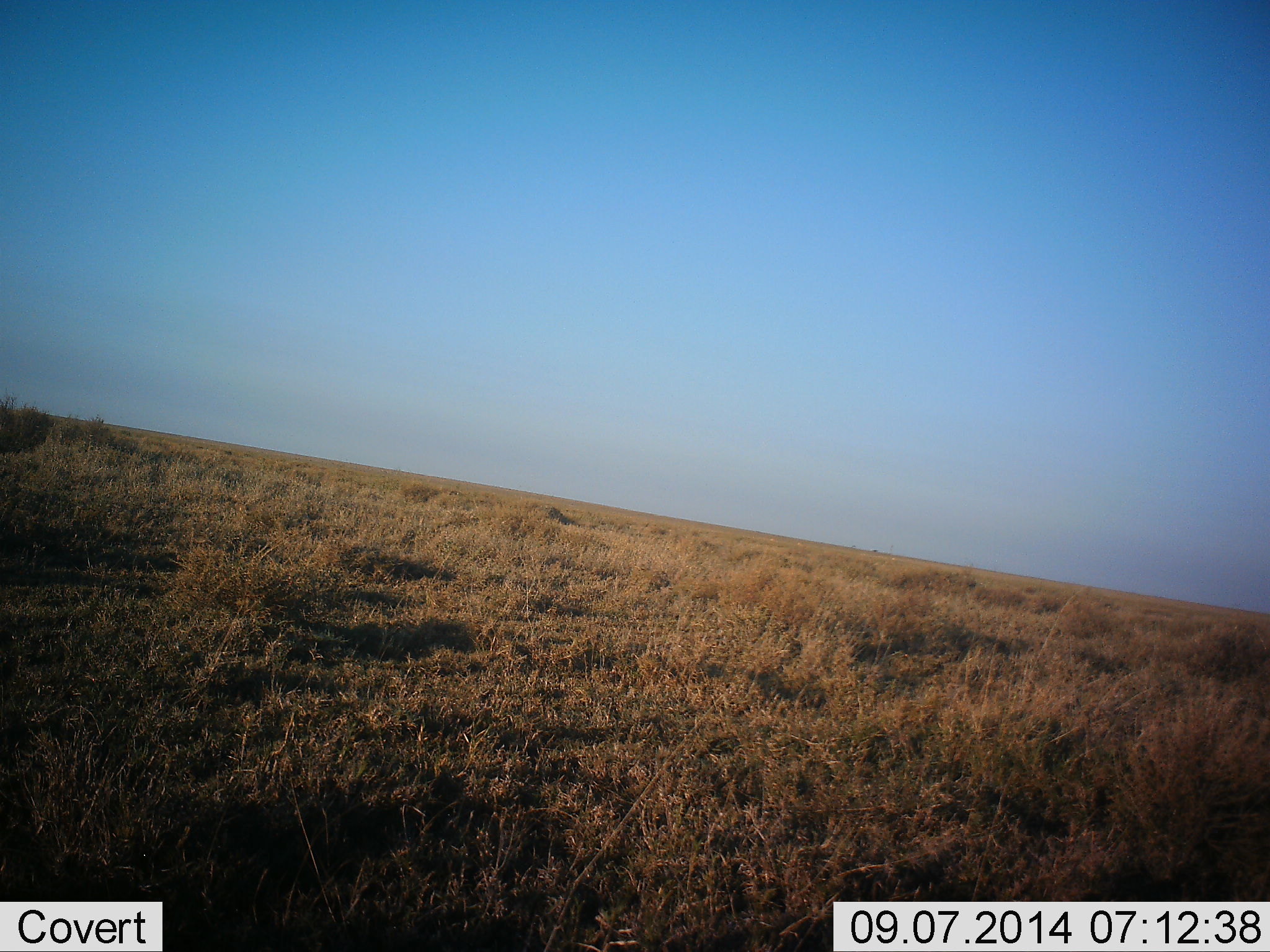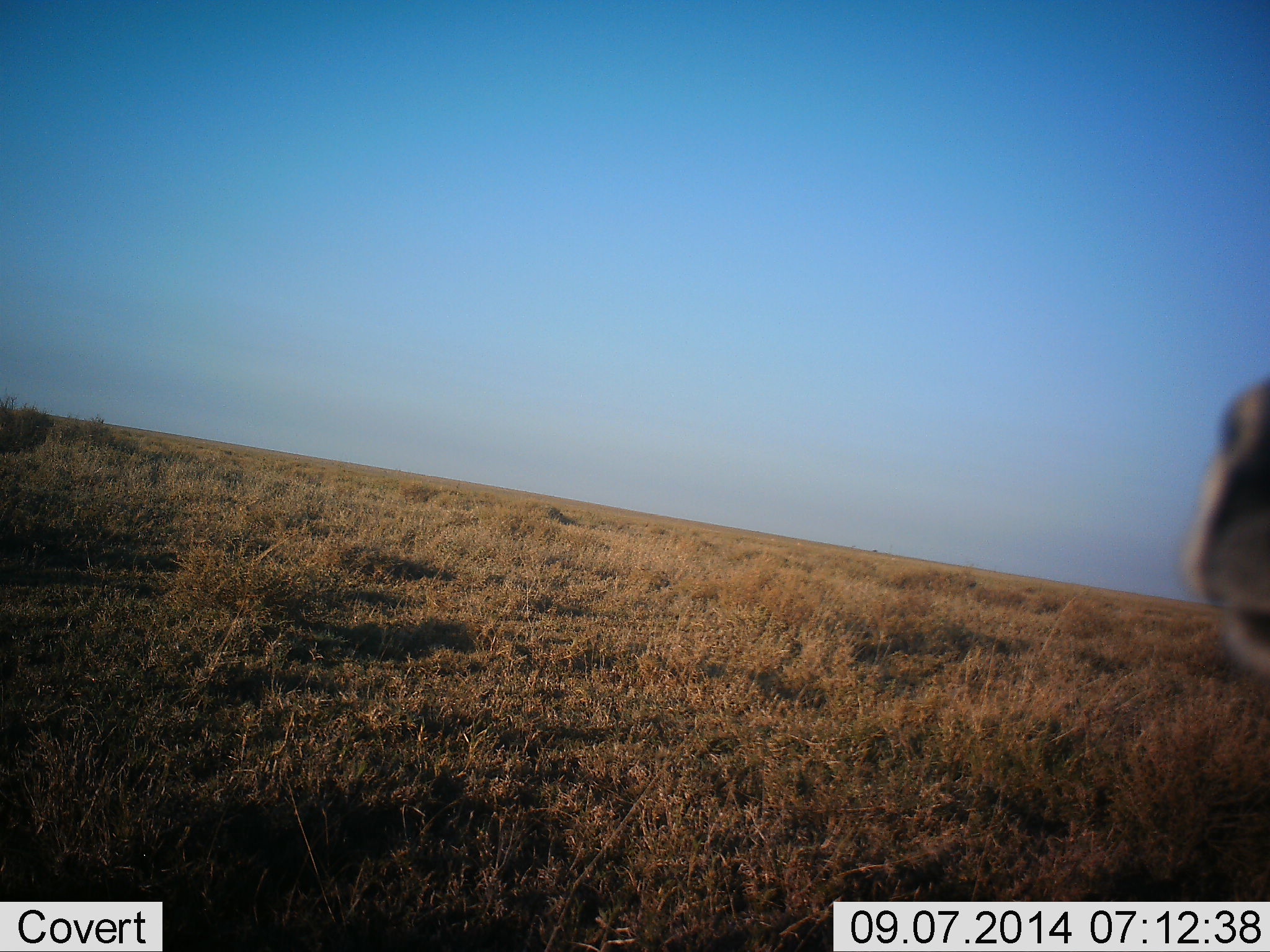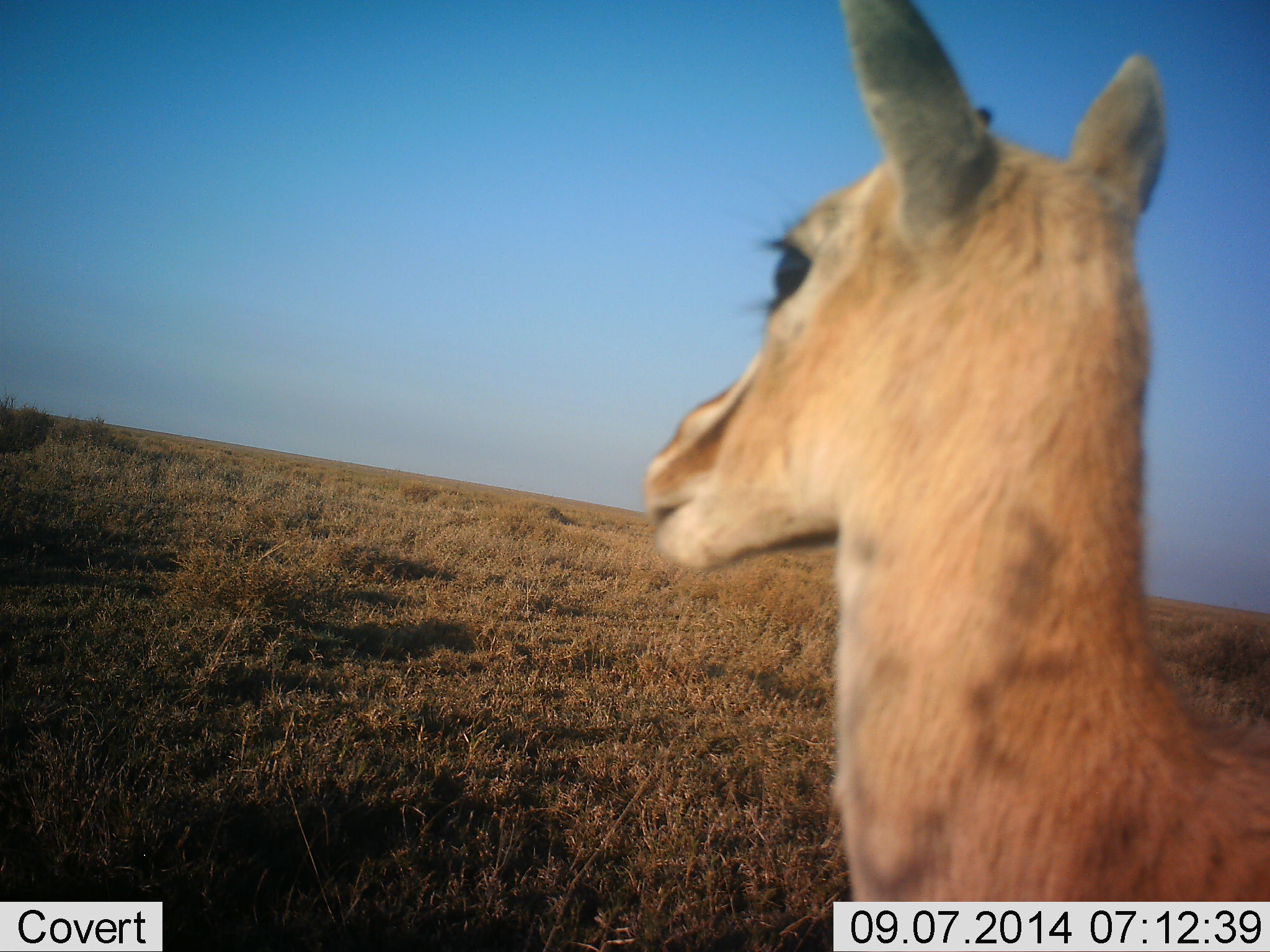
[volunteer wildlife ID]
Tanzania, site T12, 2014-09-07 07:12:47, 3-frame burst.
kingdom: Animalia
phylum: Chordata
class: Mammalia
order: Artiodactyla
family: Bovidae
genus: Eudorcas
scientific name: Eudorcas thomsonii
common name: thomson's gazelle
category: gazellethomsons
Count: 1.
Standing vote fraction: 22%.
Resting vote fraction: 0%.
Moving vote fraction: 78%.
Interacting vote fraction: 0%.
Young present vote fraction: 0%.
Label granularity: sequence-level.